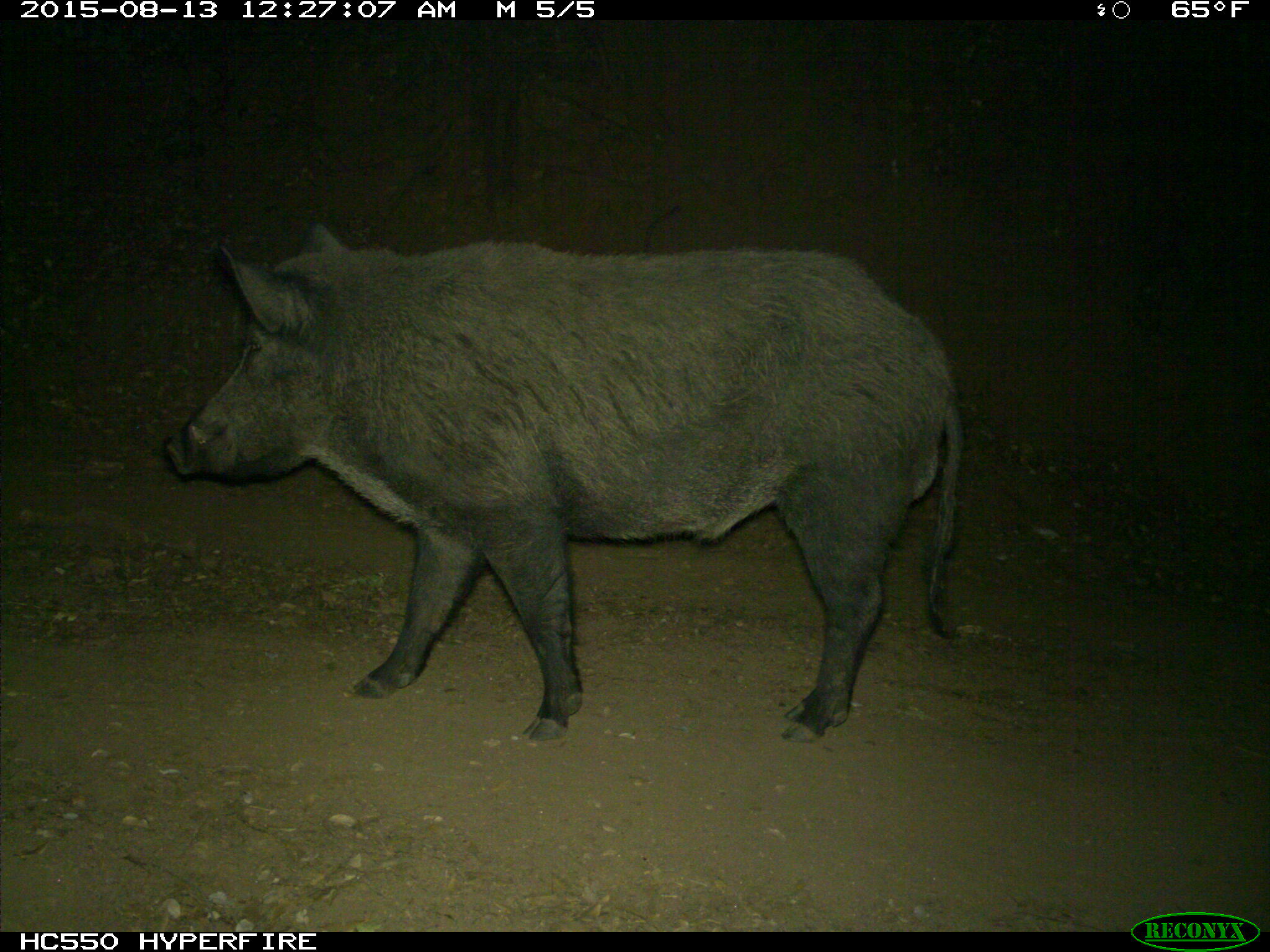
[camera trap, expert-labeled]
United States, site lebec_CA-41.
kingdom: Animalia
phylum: Chordata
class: Mammalia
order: Artiodactyla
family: Suidae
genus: Sus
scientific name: Sus scrofa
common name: wild boar